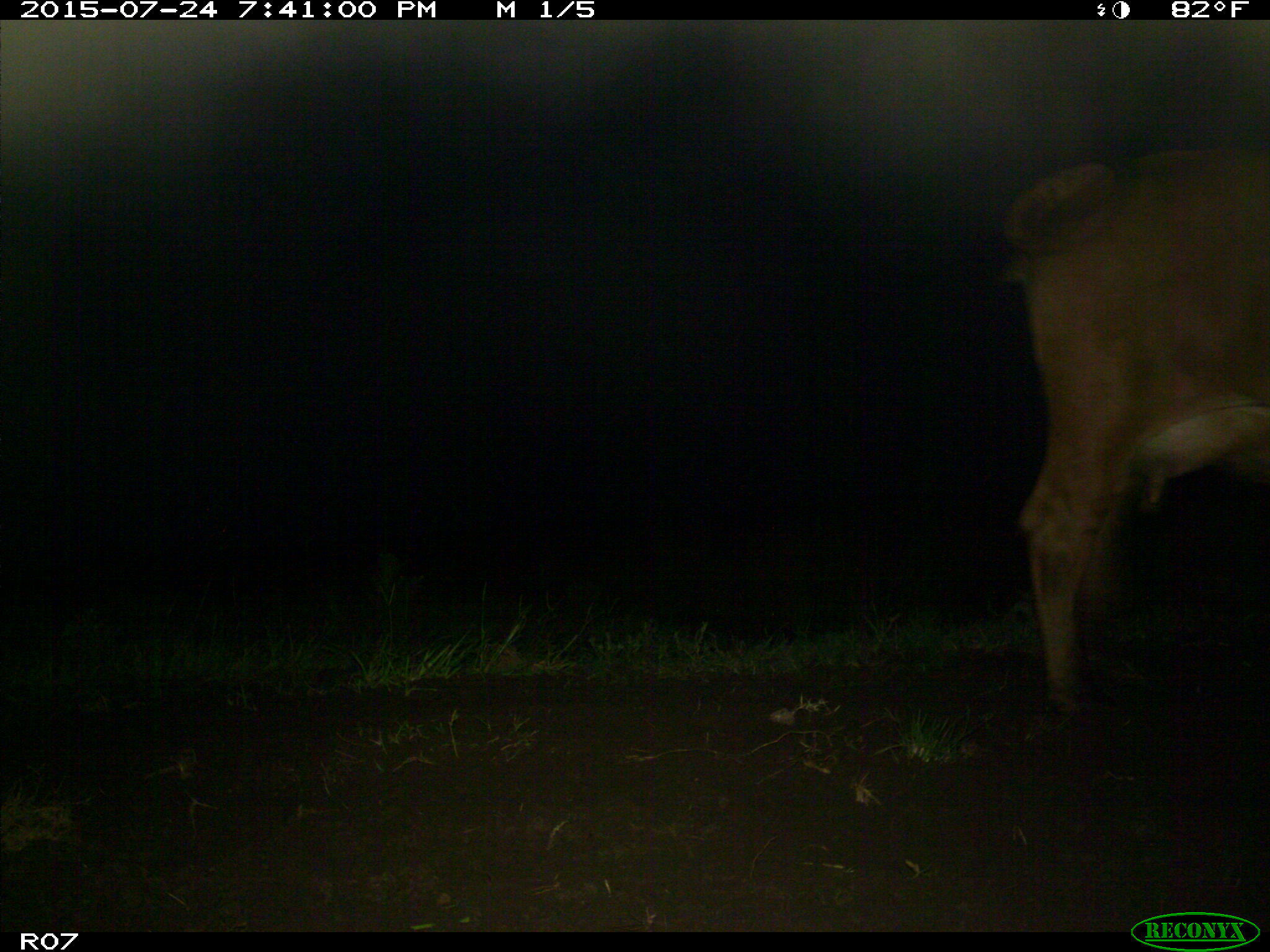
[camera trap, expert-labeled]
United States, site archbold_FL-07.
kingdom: Animalia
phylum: Chordata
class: Mammalia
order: Artiodactyla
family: Bovidae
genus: Bos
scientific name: Bos taurus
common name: domestic cow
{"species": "Bos taurus (domestic cow)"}